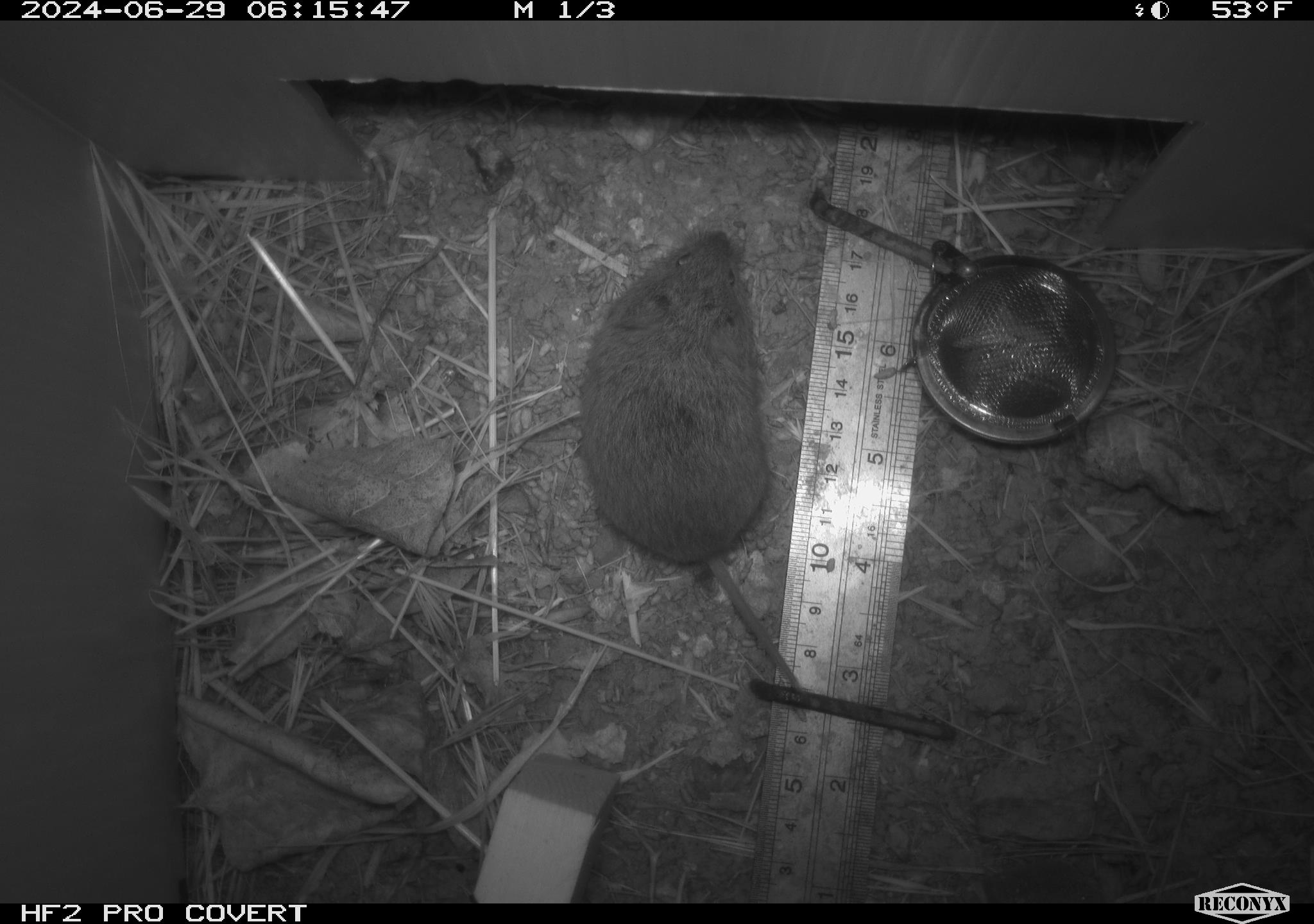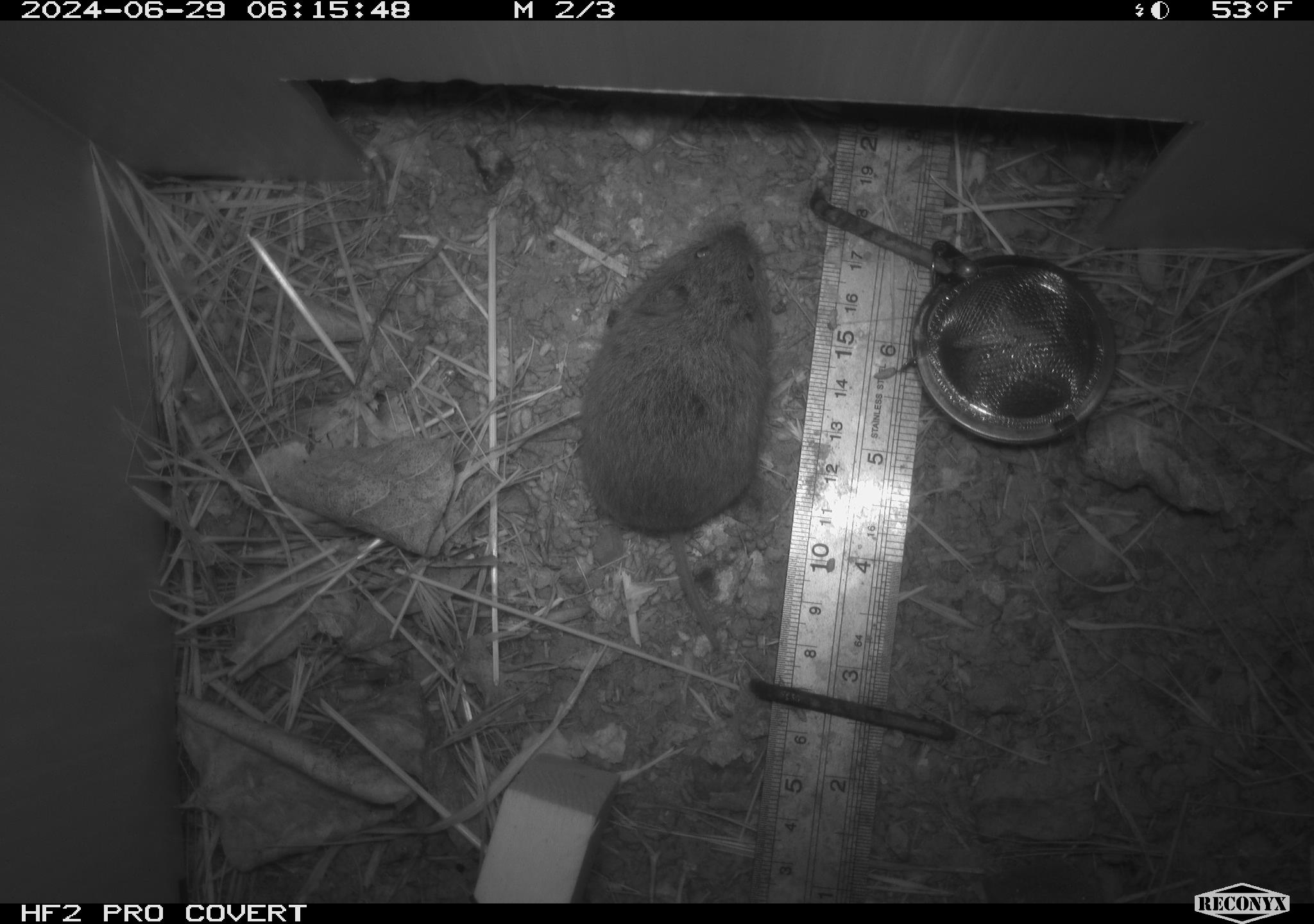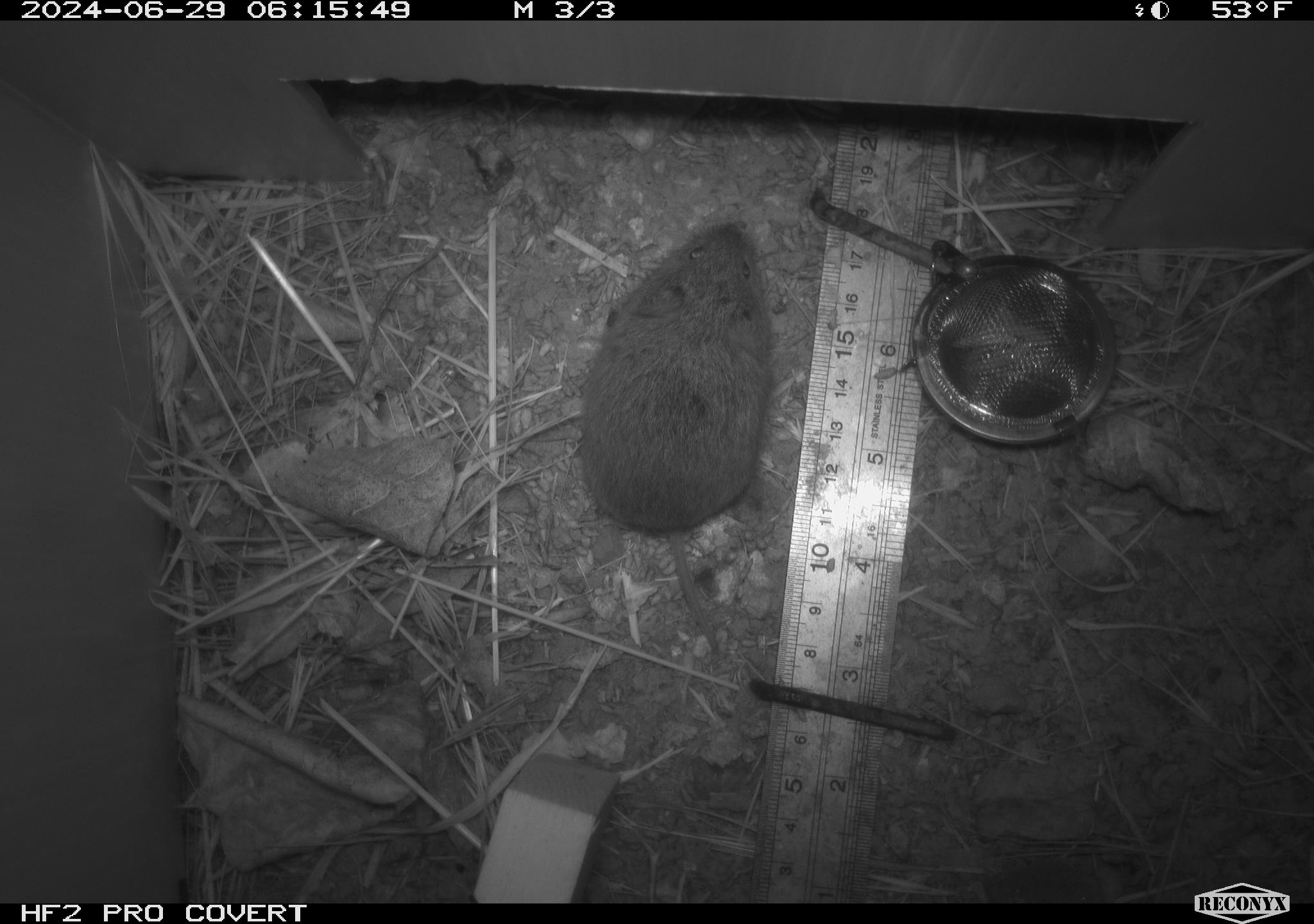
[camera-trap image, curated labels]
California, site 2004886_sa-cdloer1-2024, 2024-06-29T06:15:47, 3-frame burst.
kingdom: Animalia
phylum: Chordata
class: Mammalia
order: Rodentia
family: Cricetidae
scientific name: Arvicolinae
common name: voles, lemmings, and muskrats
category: arvicolinae subfamily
Arvicolinae subfamily (voles, lemmings, and muskrats) (Arvicolinae).